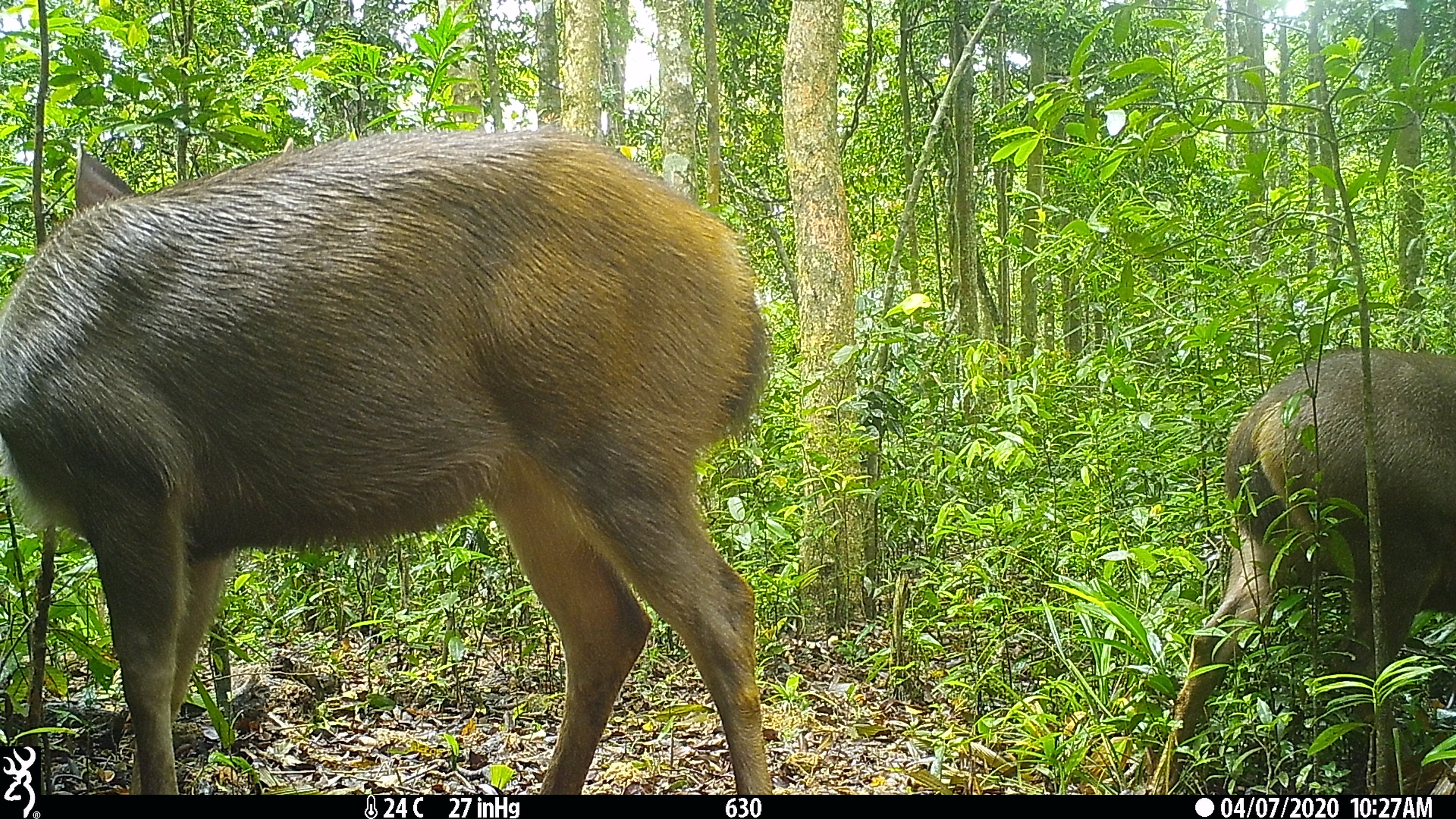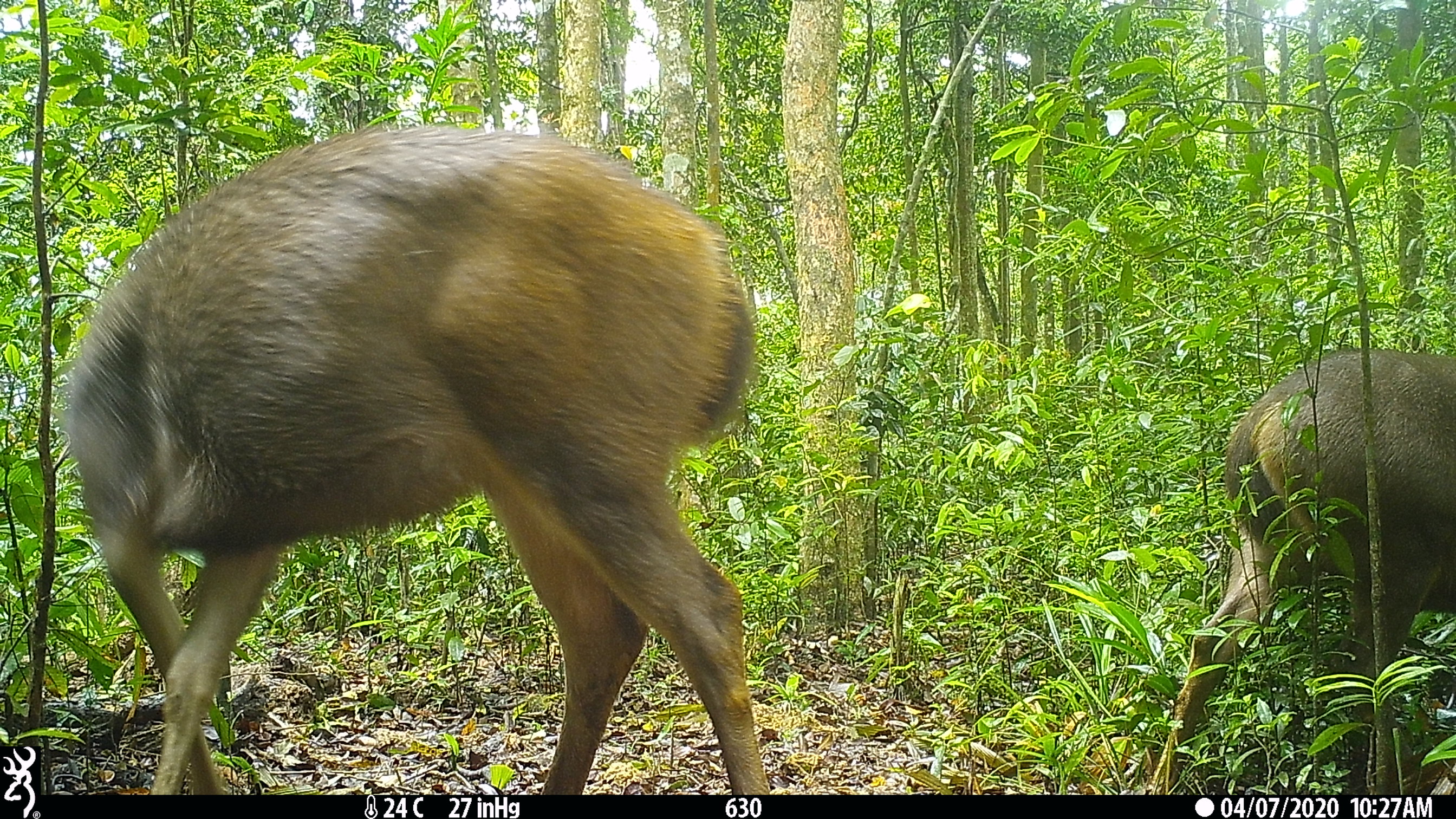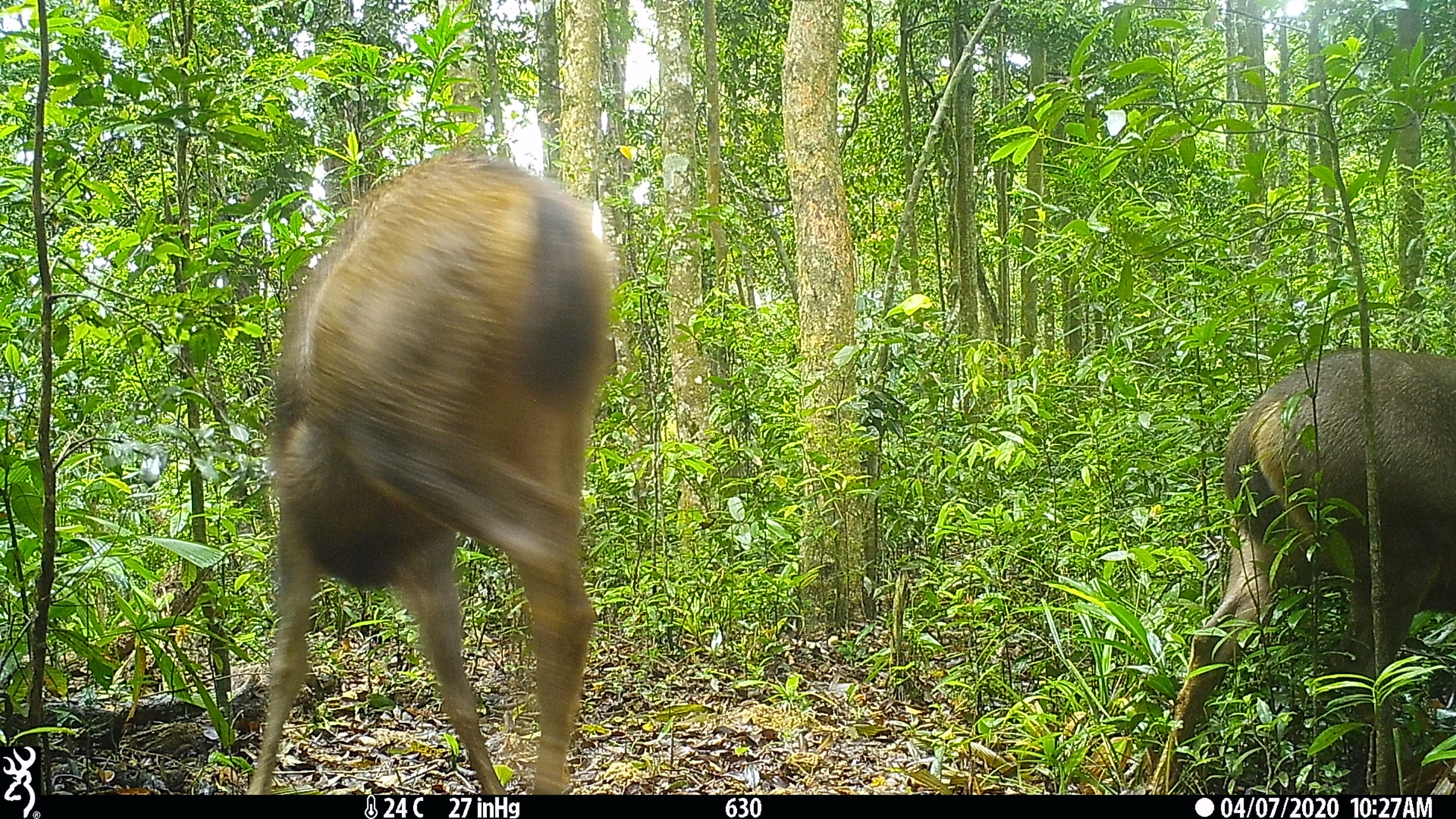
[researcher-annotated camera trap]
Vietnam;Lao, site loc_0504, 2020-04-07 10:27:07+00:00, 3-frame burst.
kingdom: Animalia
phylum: Chordata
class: Mammalia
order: Artiodactyla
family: Cervidae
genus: Rusa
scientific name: Rusa unicolor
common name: sambar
Sambar (Rusa unicolor). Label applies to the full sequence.